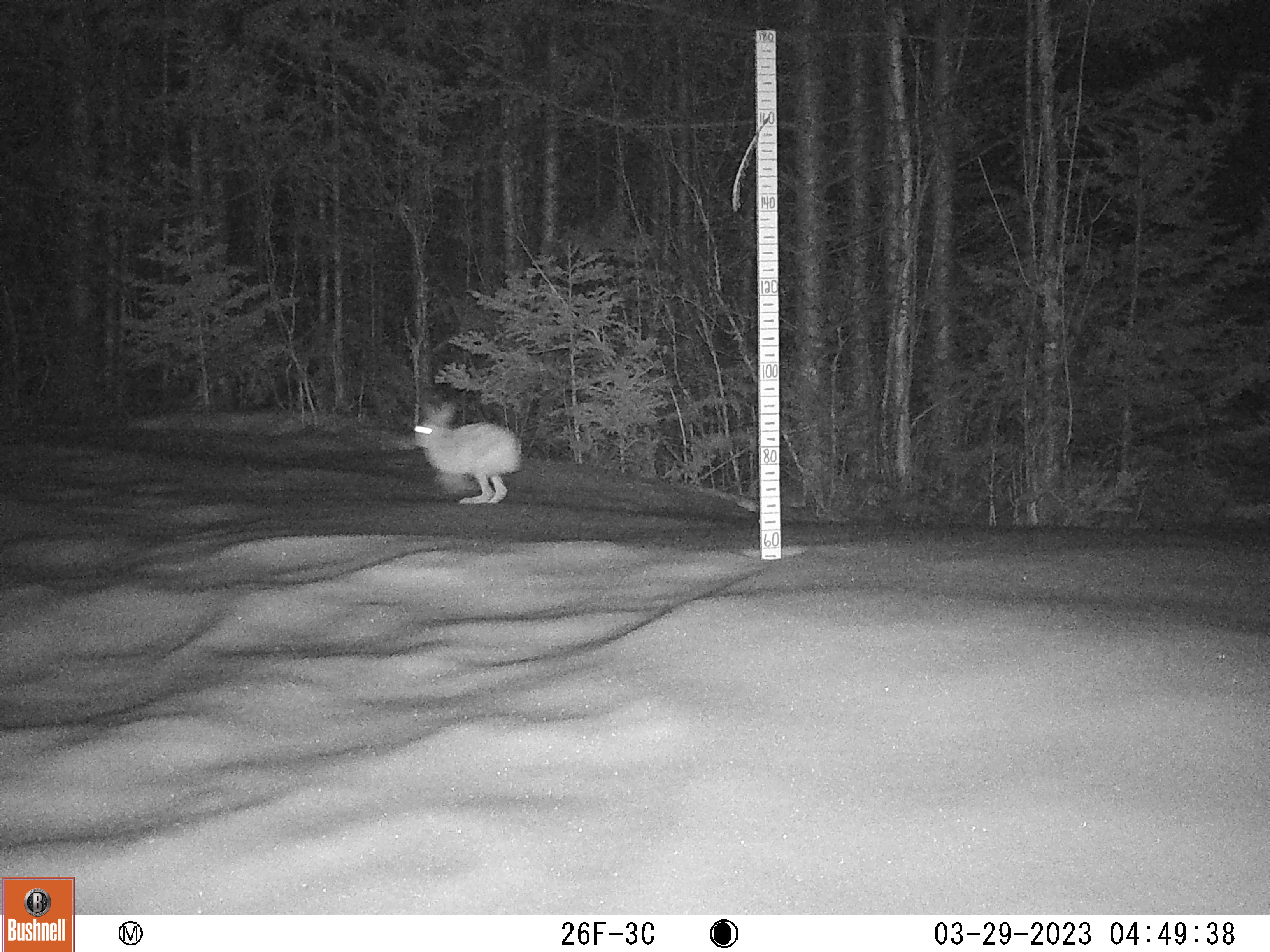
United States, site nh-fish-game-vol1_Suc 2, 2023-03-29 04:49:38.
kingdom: Animalia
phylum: Chordata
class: Mammalia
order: Lagomorpha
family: Leporidae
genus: Lepus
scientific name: Lepus americanus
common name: snowshoe hare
Snowshoe hare (Lepus americanus).